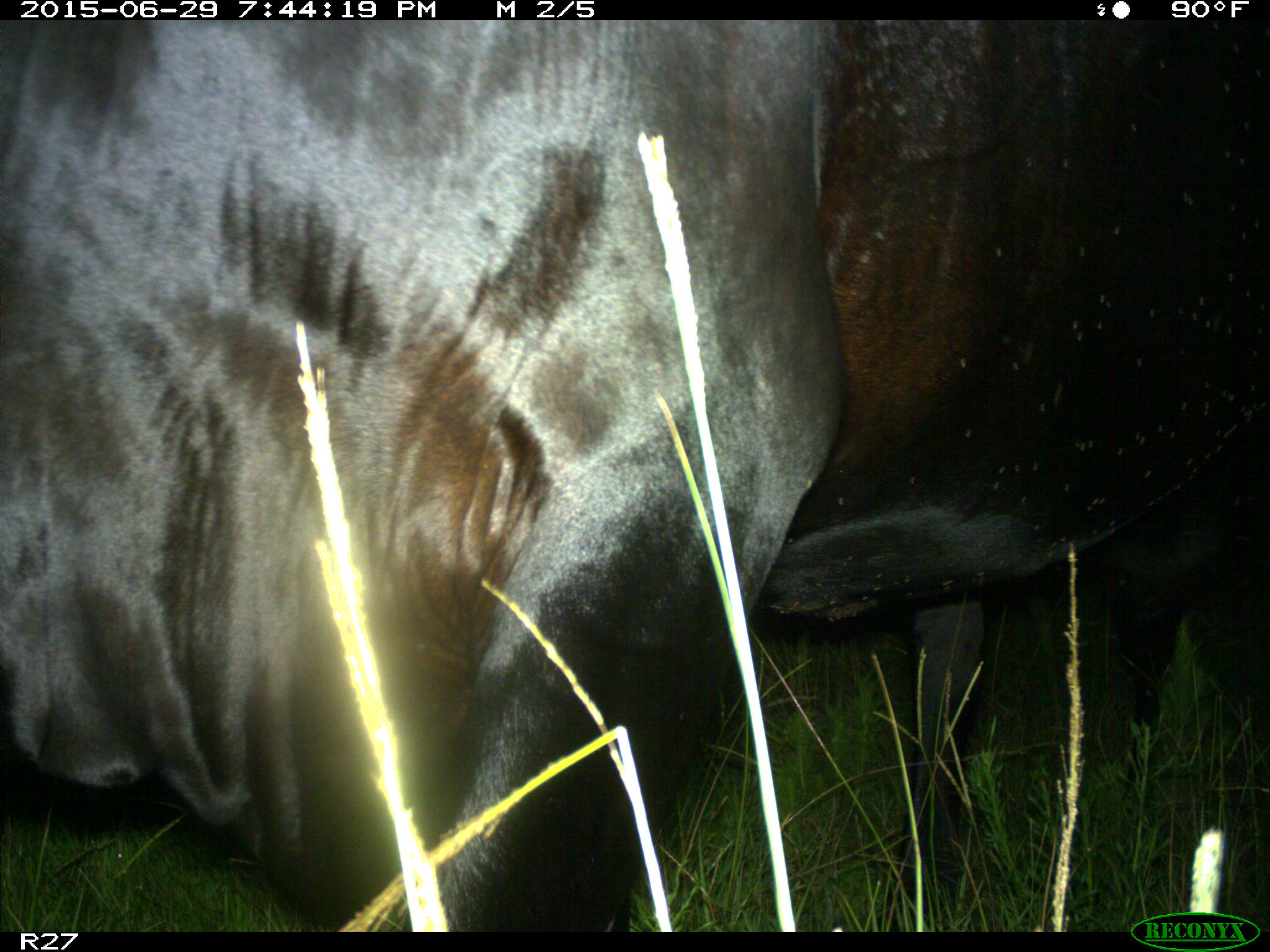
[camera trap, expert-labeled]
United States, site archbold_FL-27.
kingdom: Animalia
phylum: Chordata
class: Mammalia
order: Artiodactyla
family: Bovidae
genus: Bos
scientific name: Bos taurus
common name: domestic cow